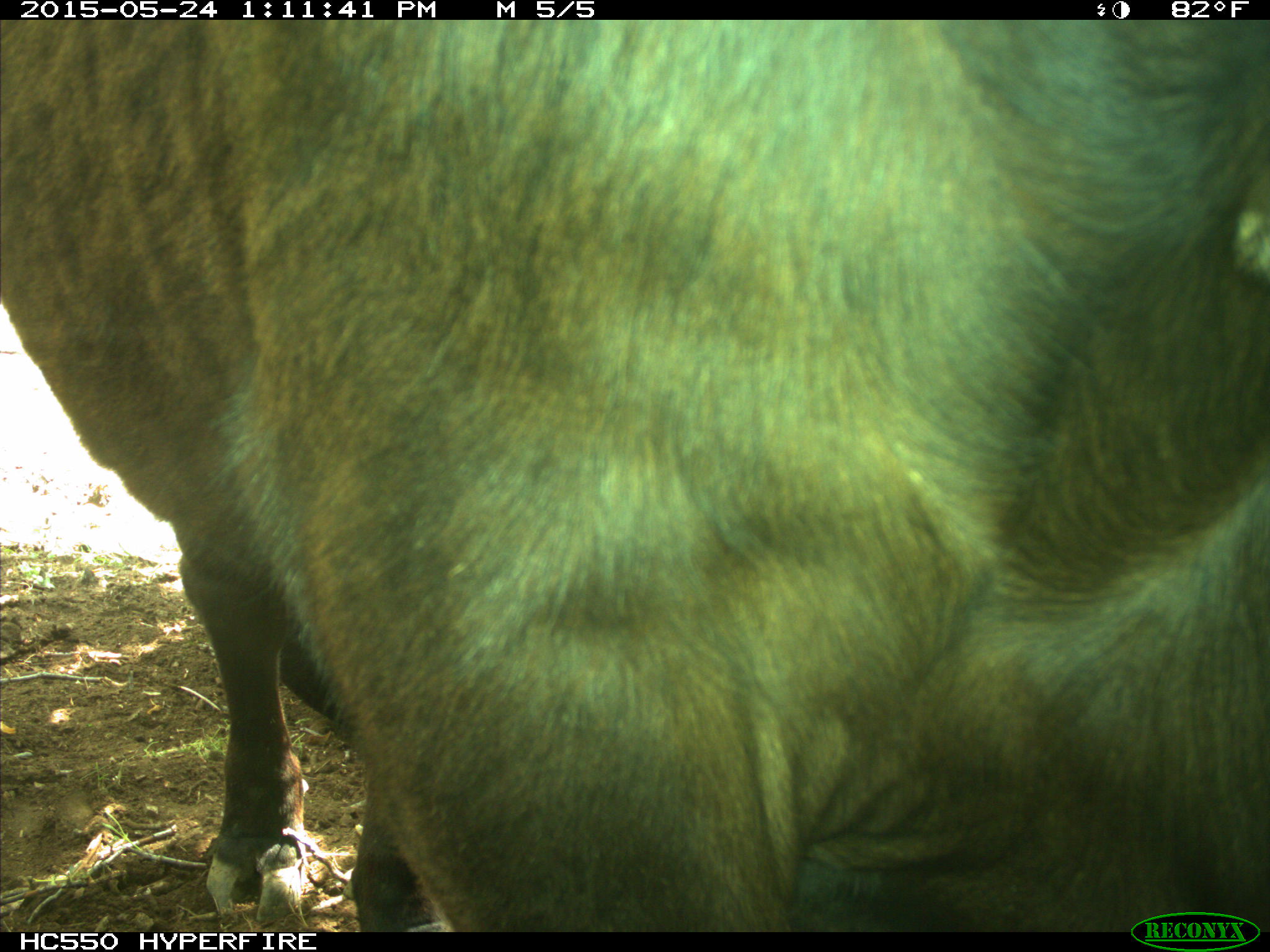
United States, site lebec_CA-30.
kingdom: Animalia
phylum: Chordata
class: Mammalia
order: Artiodactyla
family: Bovidae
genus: Bos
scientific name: Bos taurus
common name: domestic cow